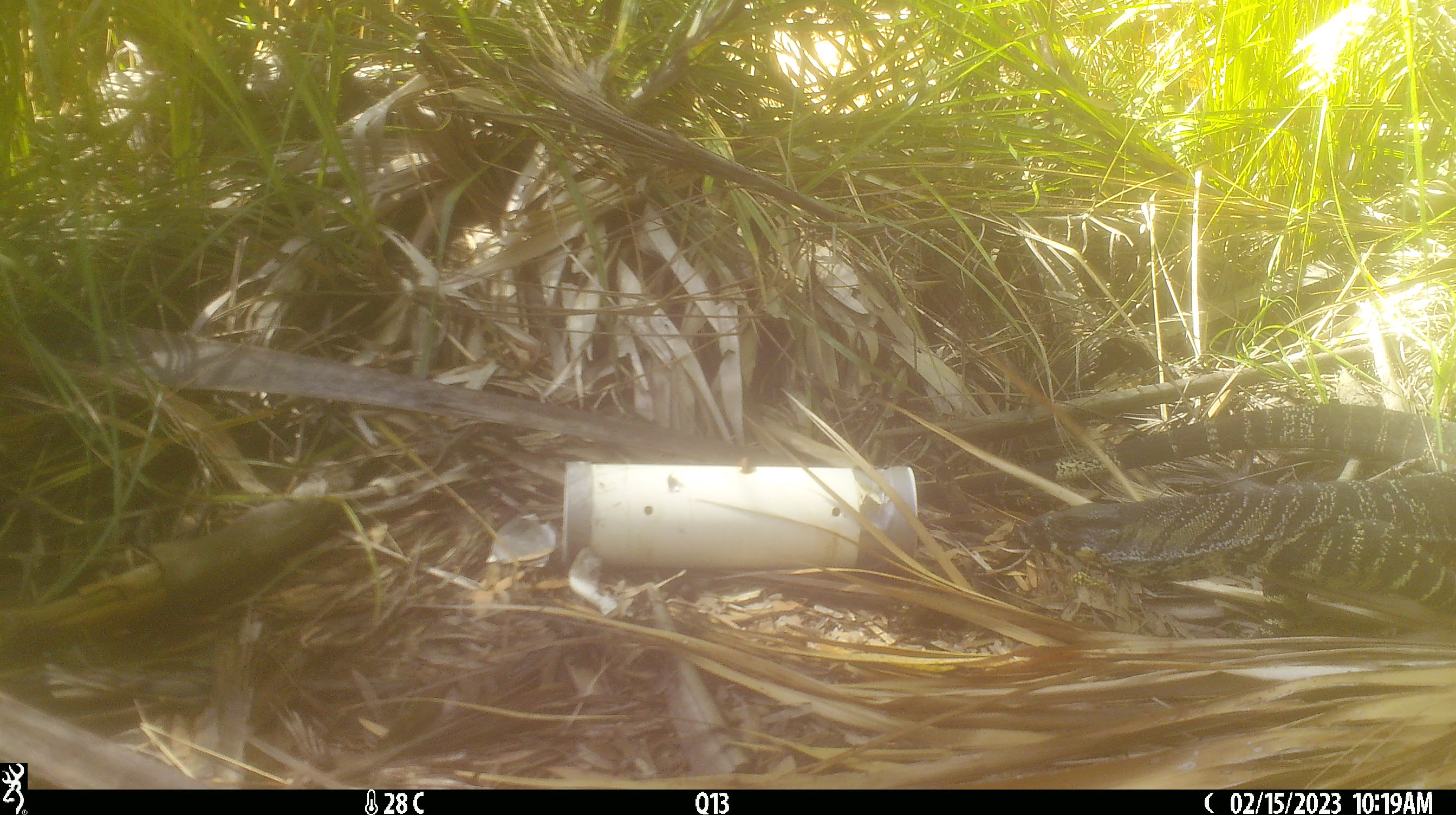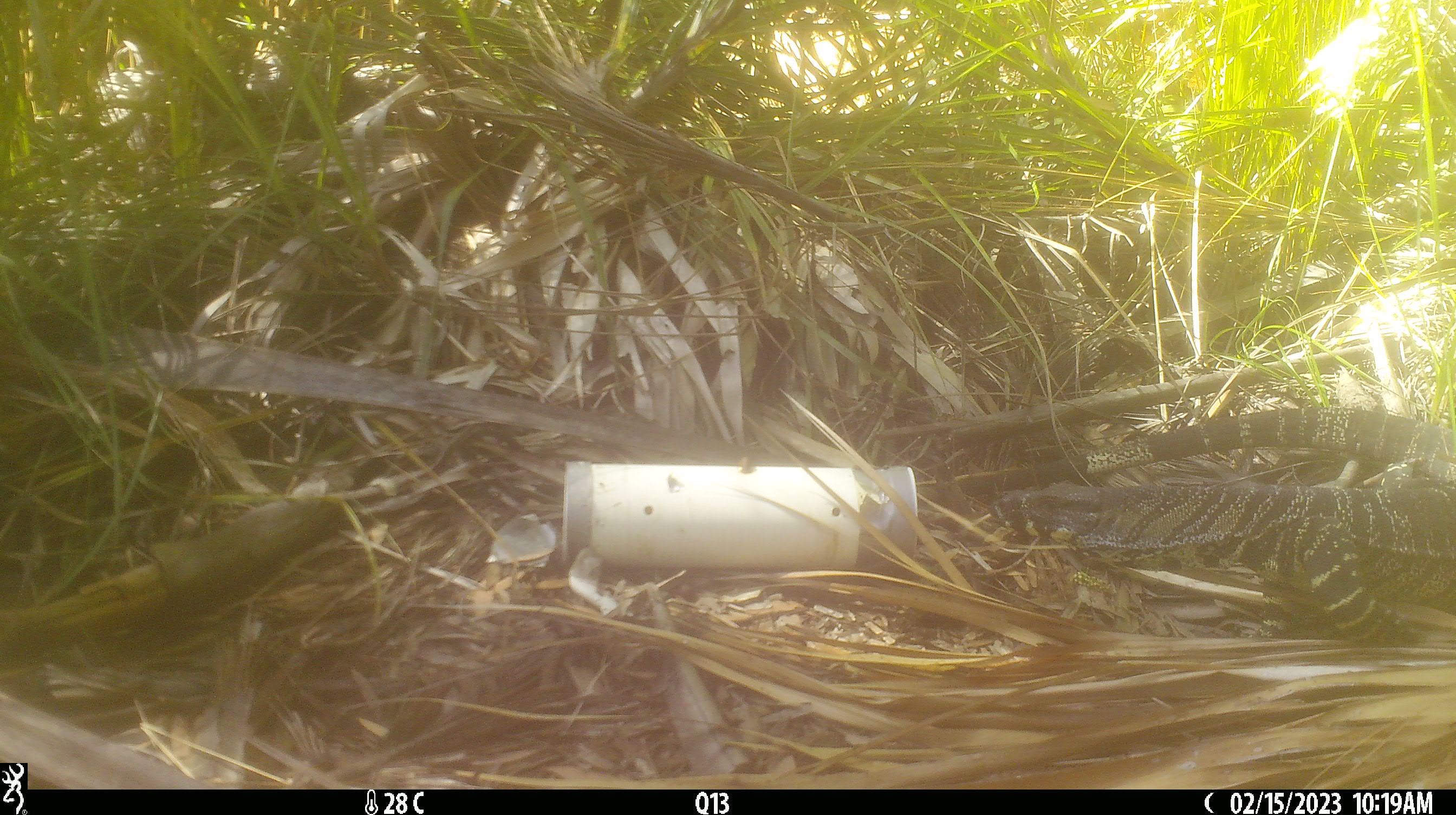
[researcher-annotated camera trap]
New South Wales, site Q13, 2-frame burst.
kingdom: Animalia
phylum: Chordata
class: Reptilia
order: Squamata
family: Varanidae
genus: Varanus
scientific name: Varanus varius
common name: lace monitor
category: goanna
Goanna (lace monitor) (Varanus varius).